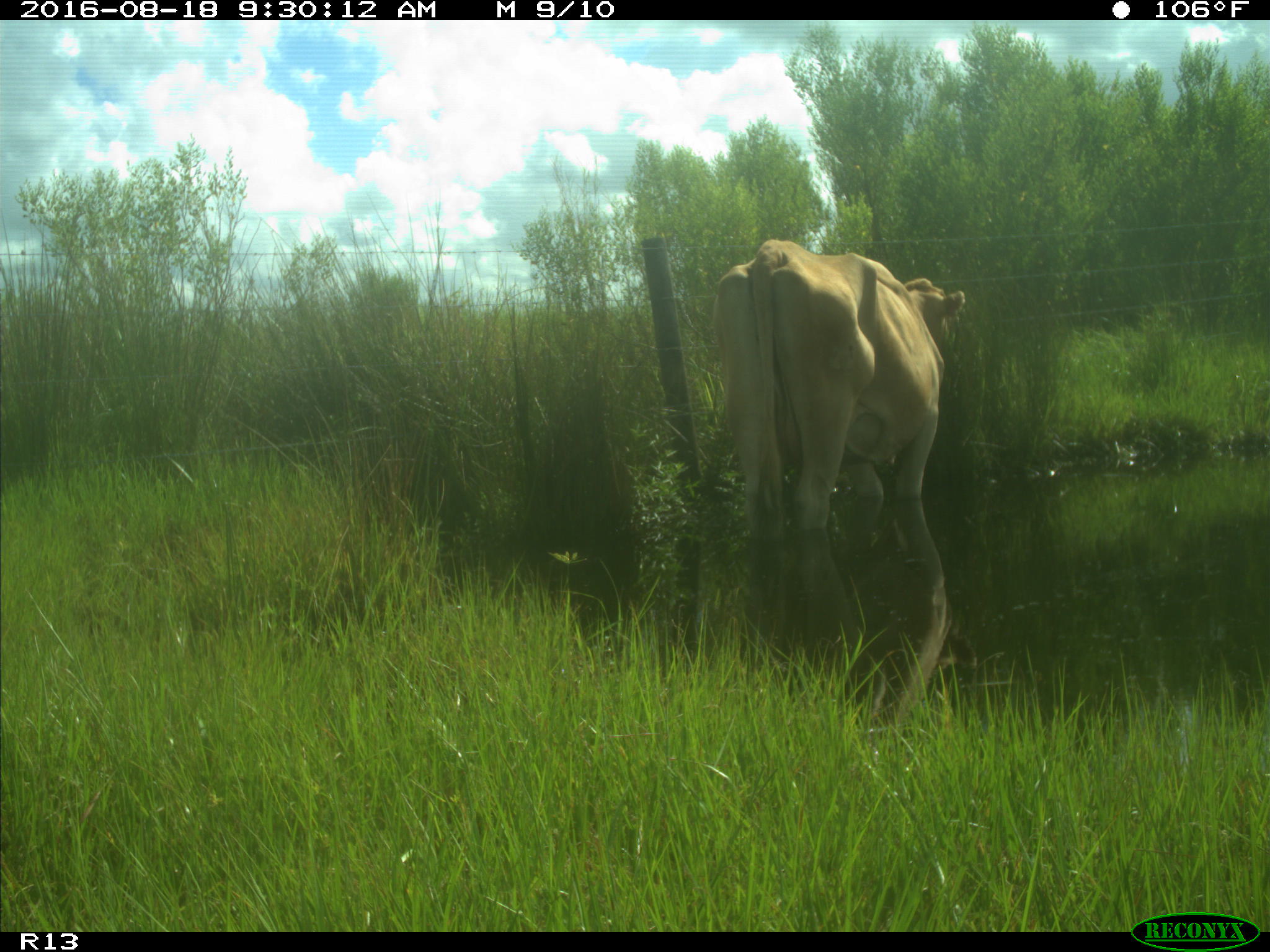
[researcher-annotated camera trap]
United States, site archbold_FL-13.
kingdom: Animalia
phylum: Chordata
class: Mammalia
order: Artiodactyla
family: Bovidae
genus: Bos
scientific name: Bos taurus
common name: domestic cow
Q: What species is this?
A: Bos taurus (domestic cow).